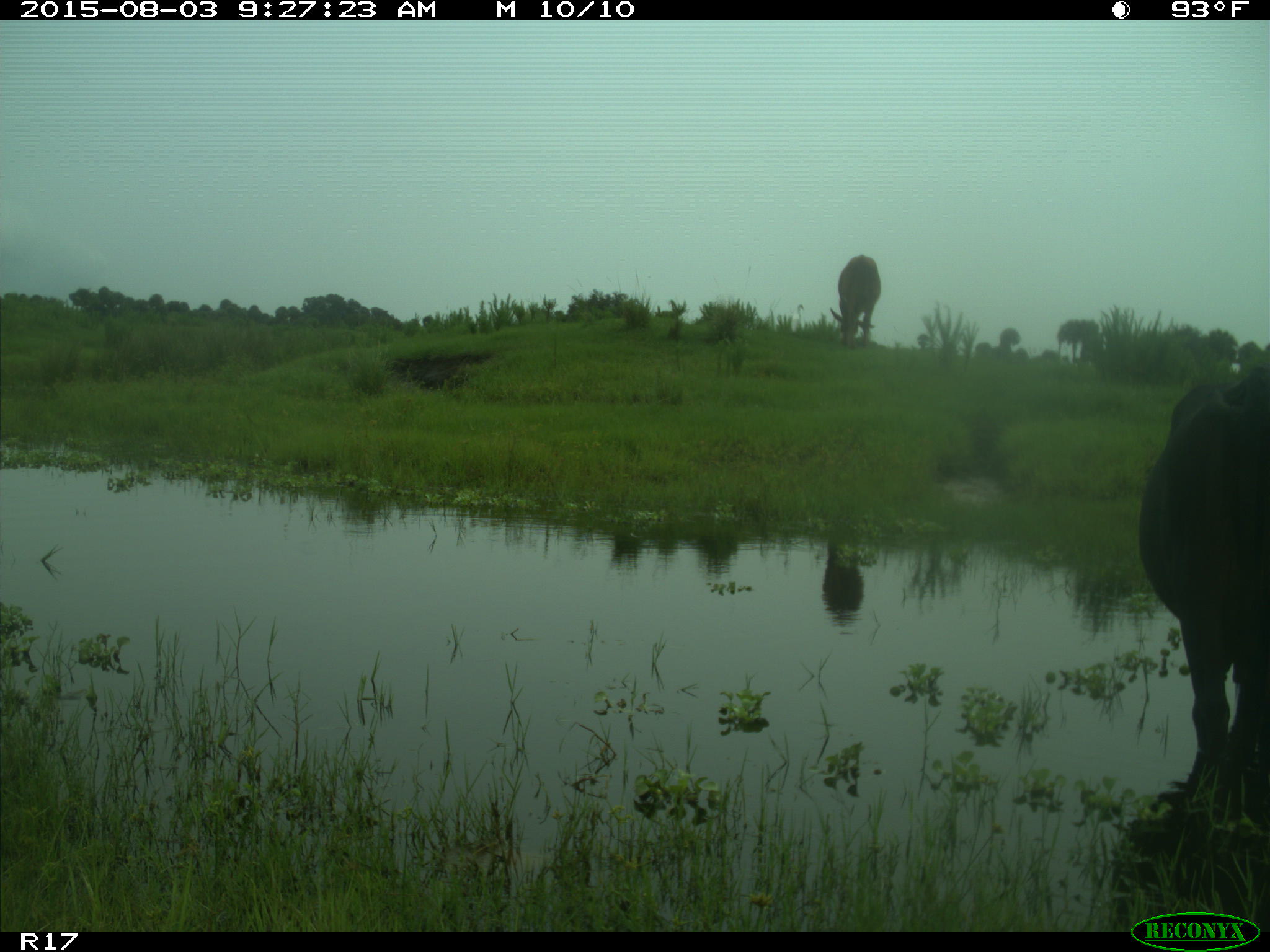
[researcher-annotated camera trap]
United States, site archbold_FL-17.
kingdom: Animalia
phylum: Chordata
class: Mammalia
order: Artiodactyla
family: Bovidae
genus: Bos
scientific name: Bos taurus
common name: domestic cow